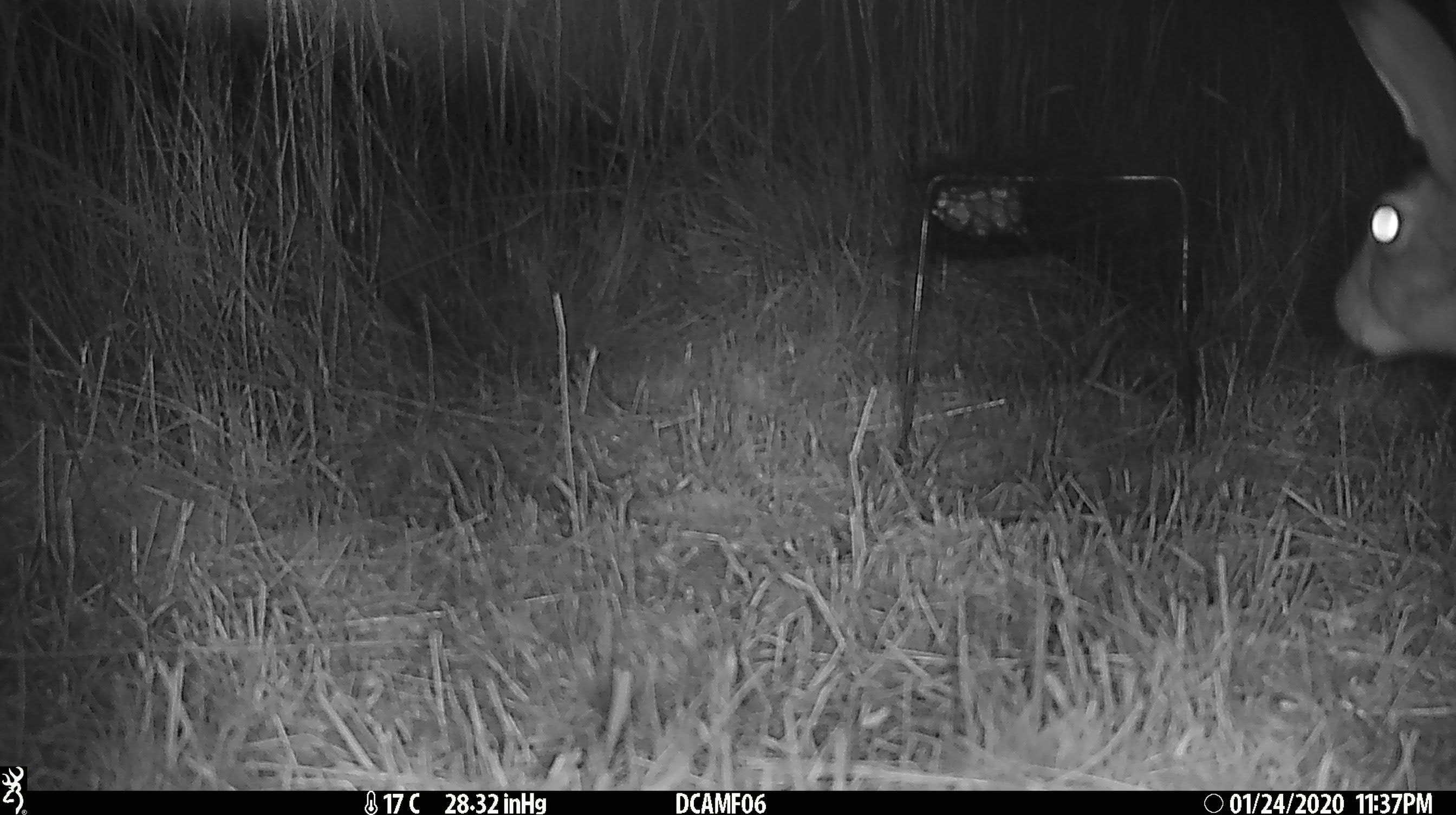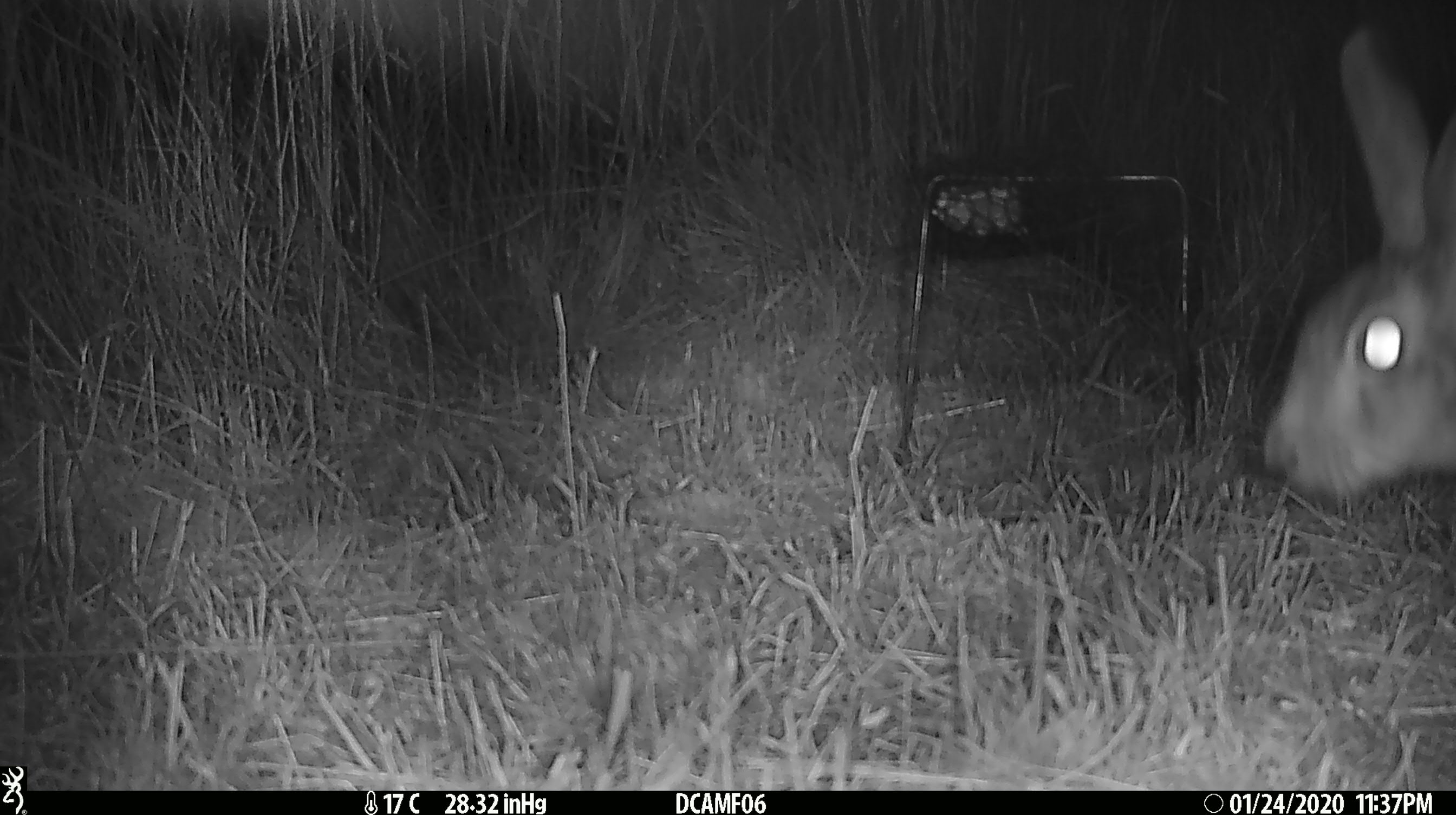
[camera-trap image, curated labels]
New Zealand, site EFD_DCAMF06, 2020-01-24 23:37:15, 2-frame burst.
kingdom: Animalia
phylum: Chordata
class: Mammalia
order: Lagomorpha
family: Leporidae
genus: Lepus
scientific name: Lepus europaeus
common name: brown hare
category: hare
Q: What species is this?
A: Hare (brown hare) (Lepus europaeus).